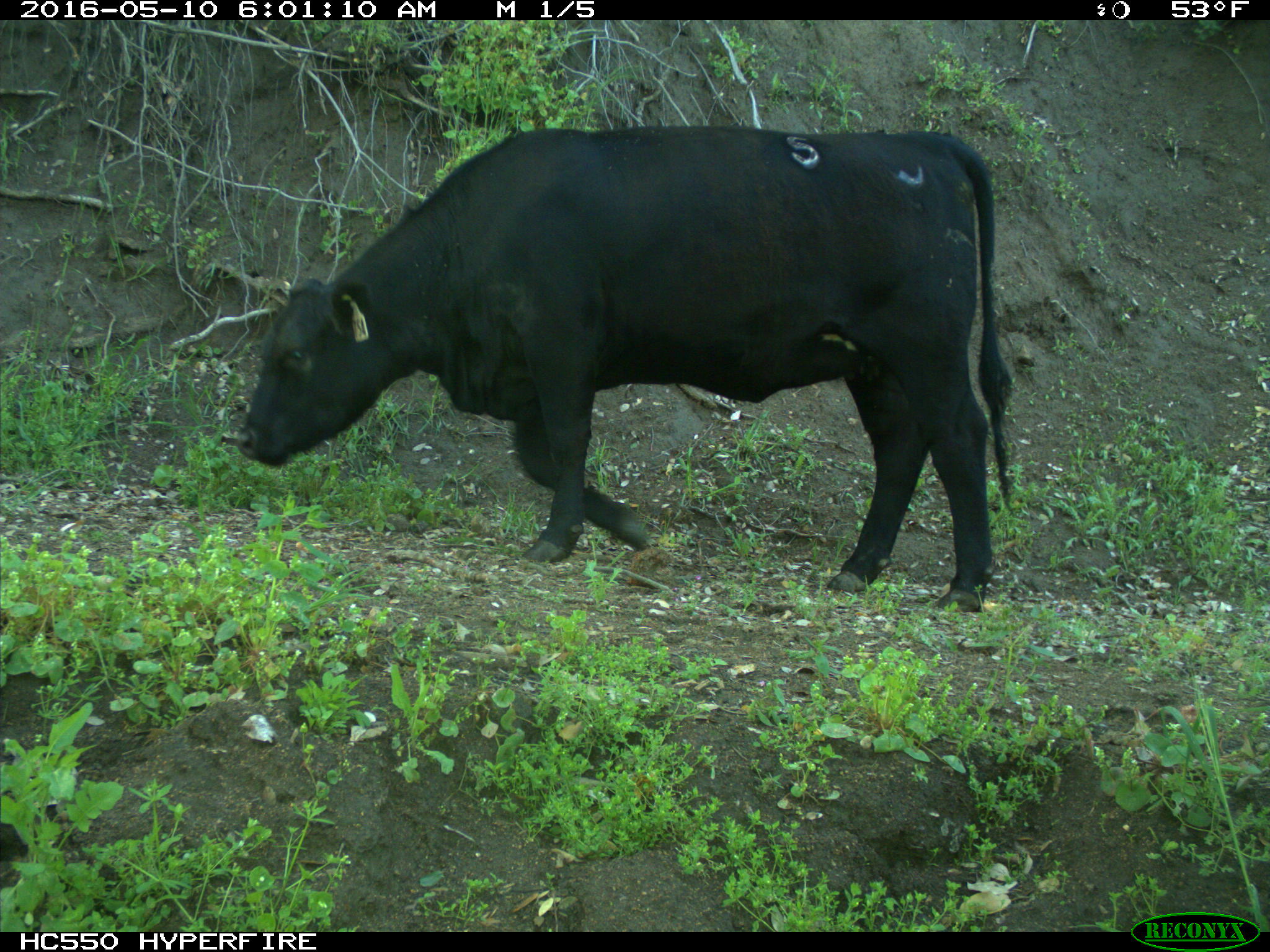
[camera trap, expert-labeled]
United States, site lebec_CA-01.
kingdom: Animalia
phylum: Chordata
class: Mammalia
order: Artiodactyla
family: Bovidae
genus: Bos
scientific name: Bos taurus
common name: domestic cow